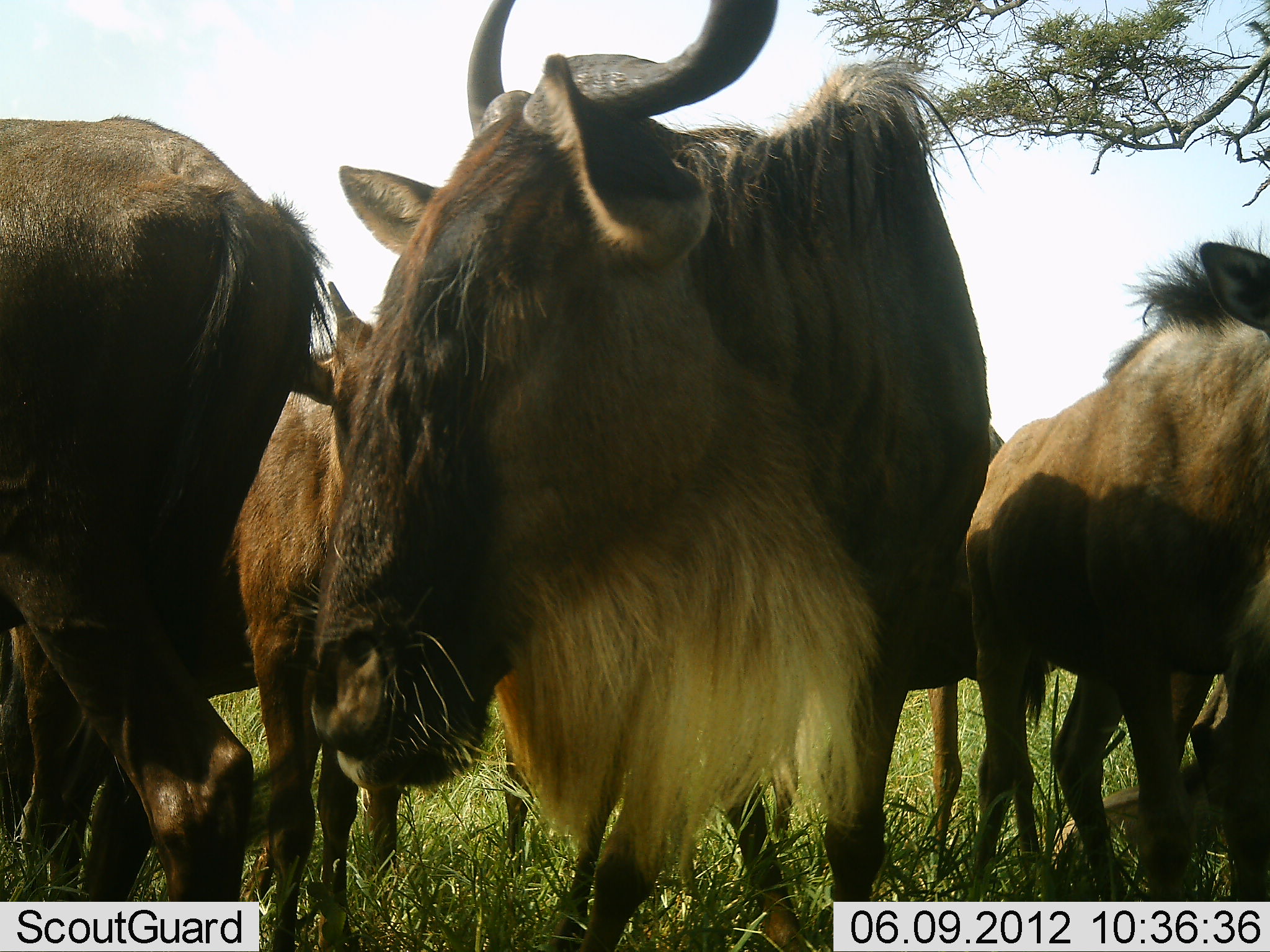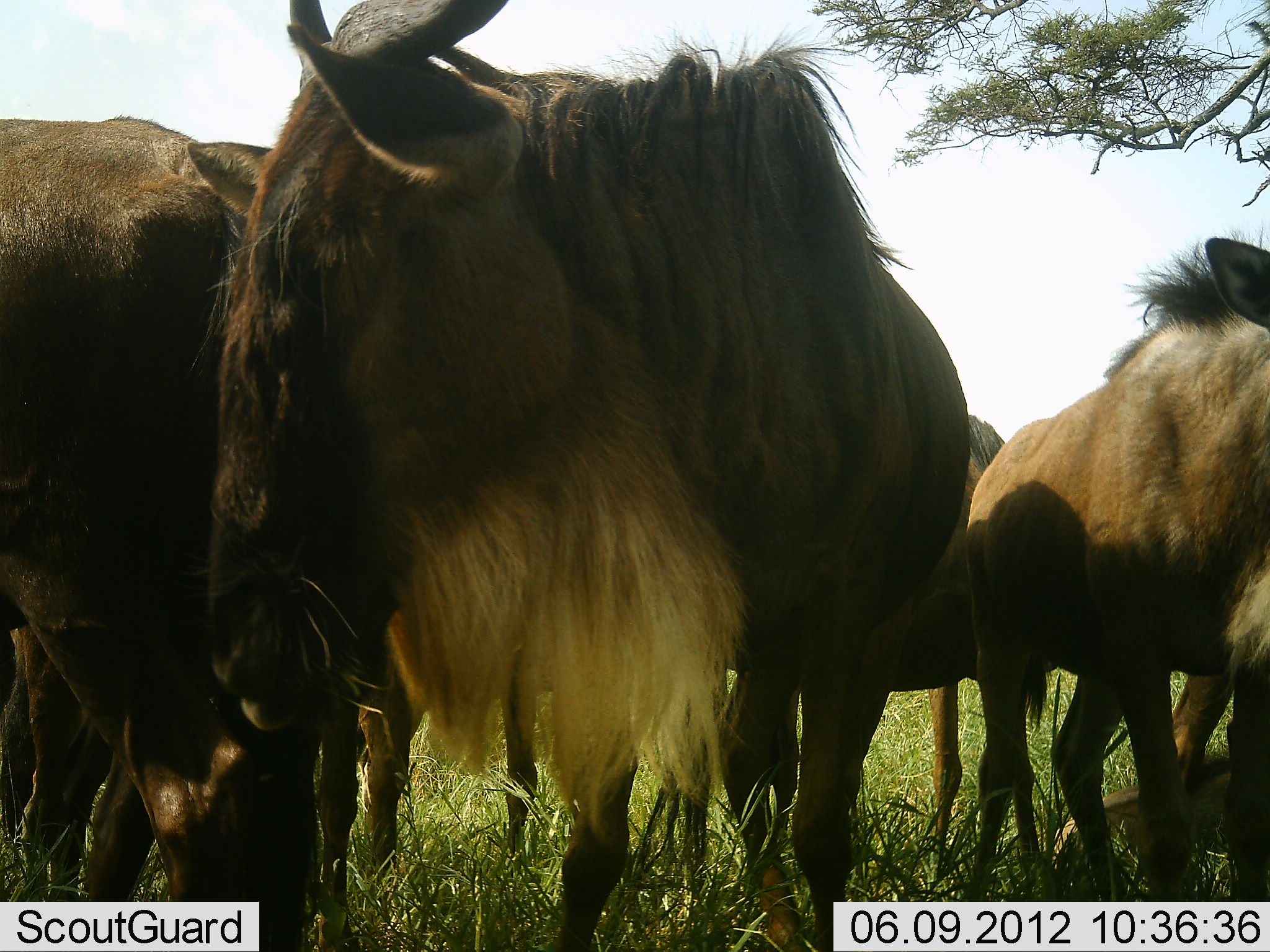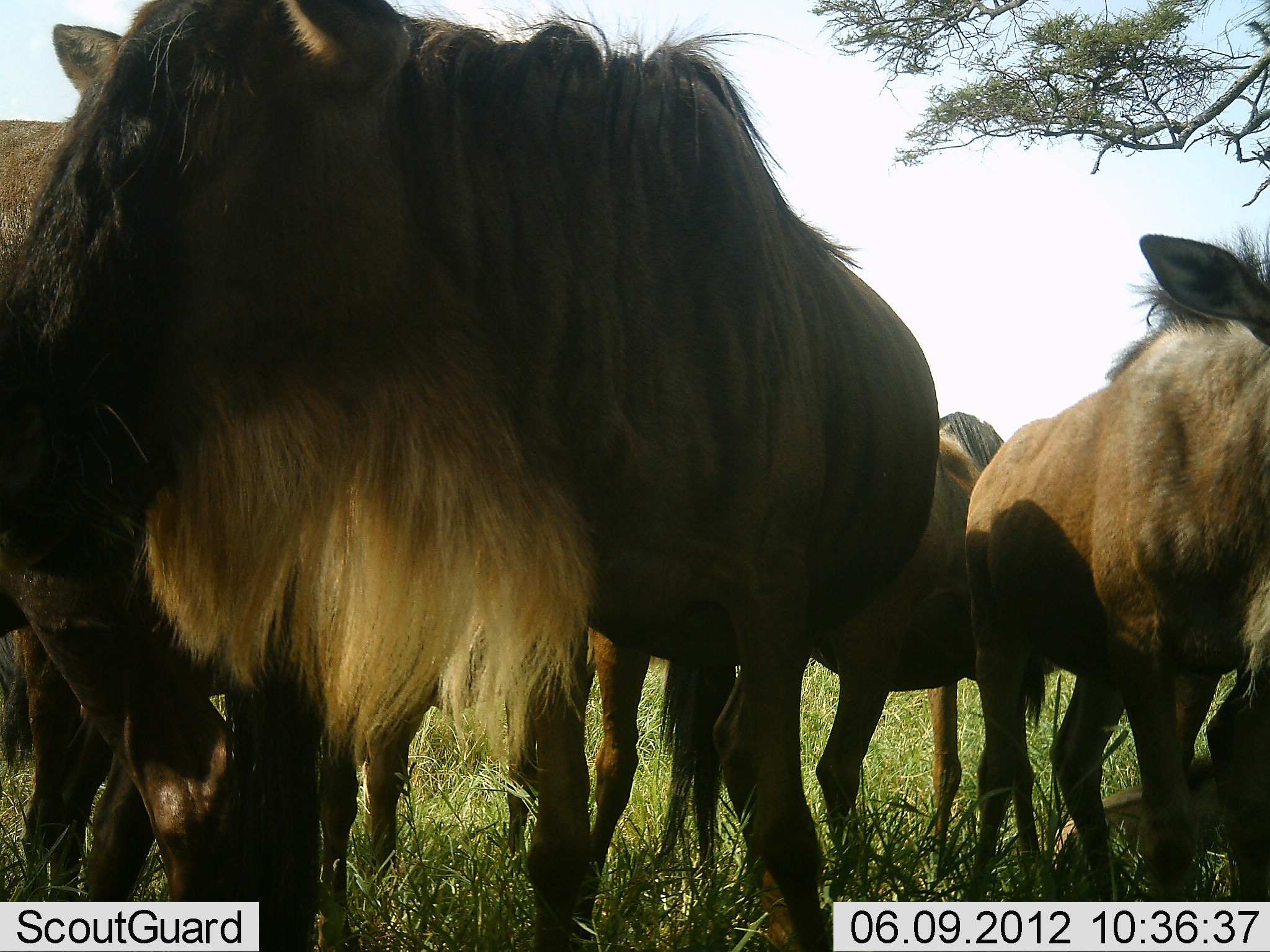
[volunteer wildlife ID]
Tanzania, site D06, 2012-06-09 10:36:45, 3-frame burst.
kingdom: Animalia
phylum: Chordata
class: Mammalia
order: Artiodactyla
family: Bovidae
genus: Connochaetes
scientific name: Connochaetes taurinus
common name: blue wildebeest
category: wildebeest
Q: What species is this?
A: Wildebeest (blue wildebeest) (Connochaetes taurinus).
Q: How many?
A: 6.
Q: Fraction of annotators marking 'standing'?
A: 90%.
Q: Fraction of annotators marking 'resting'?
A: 50%.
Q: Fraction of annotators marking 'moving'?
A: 10%.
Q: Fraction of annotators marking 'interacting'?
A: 0%.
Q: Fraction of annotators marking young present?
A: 30%.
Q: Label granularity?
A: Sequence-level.